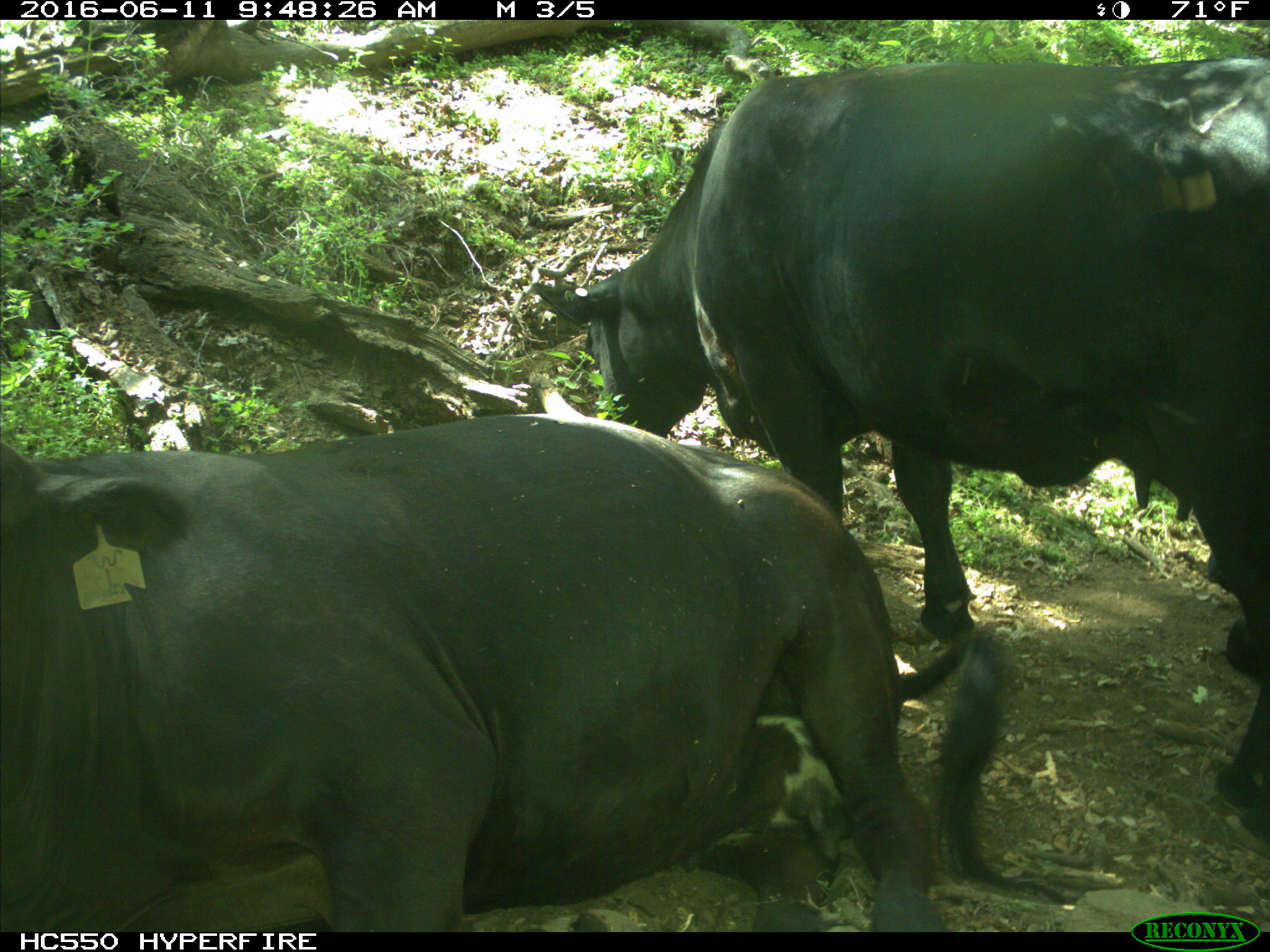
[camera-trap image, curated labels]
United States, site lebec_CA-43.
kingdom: Animalia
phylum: Chordata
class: Mammalia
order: Artiodactyla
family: Bovidae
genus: Bos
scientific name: Bos taurus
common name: domestic cow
Bos taurus (domestic cow).